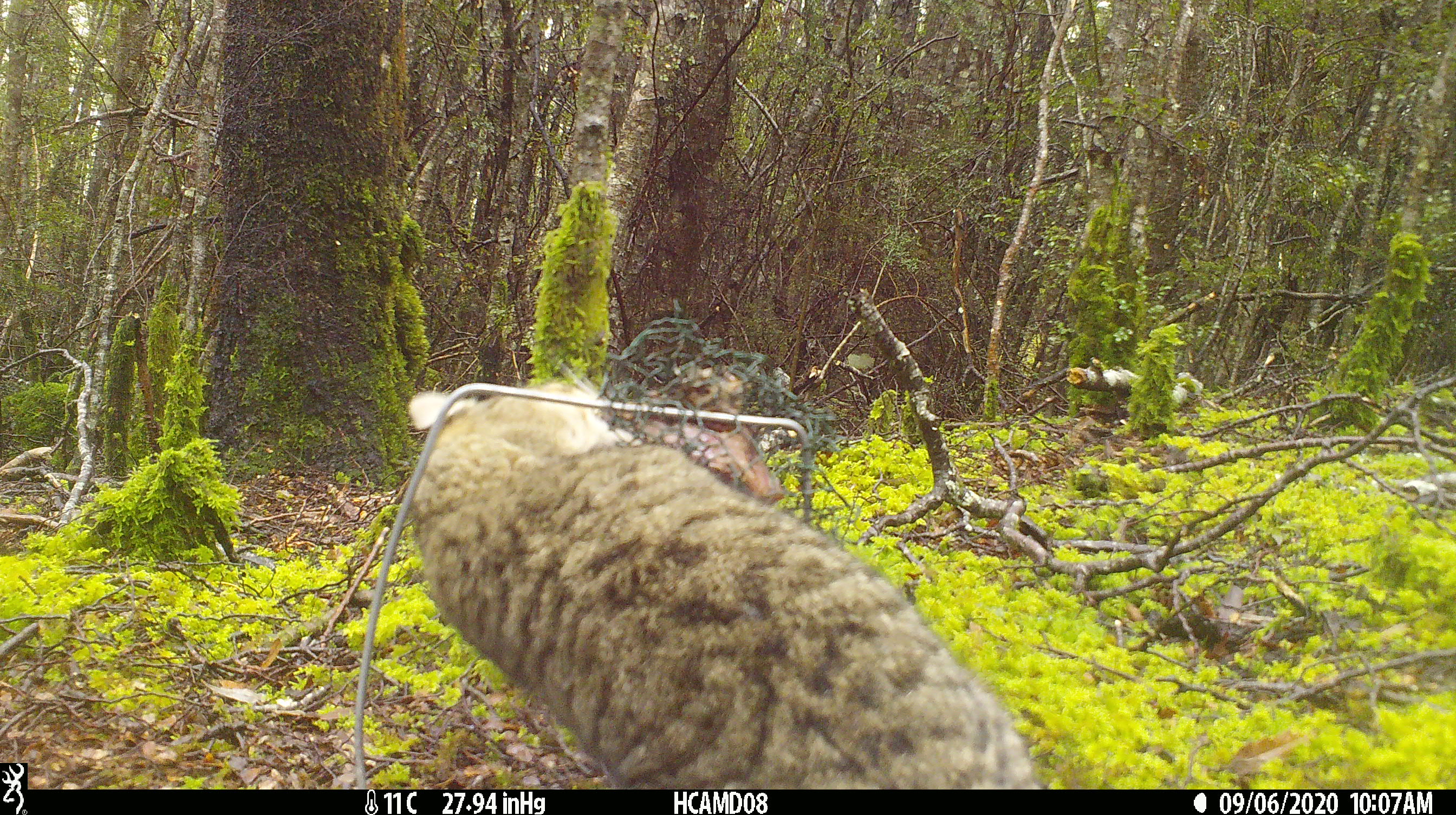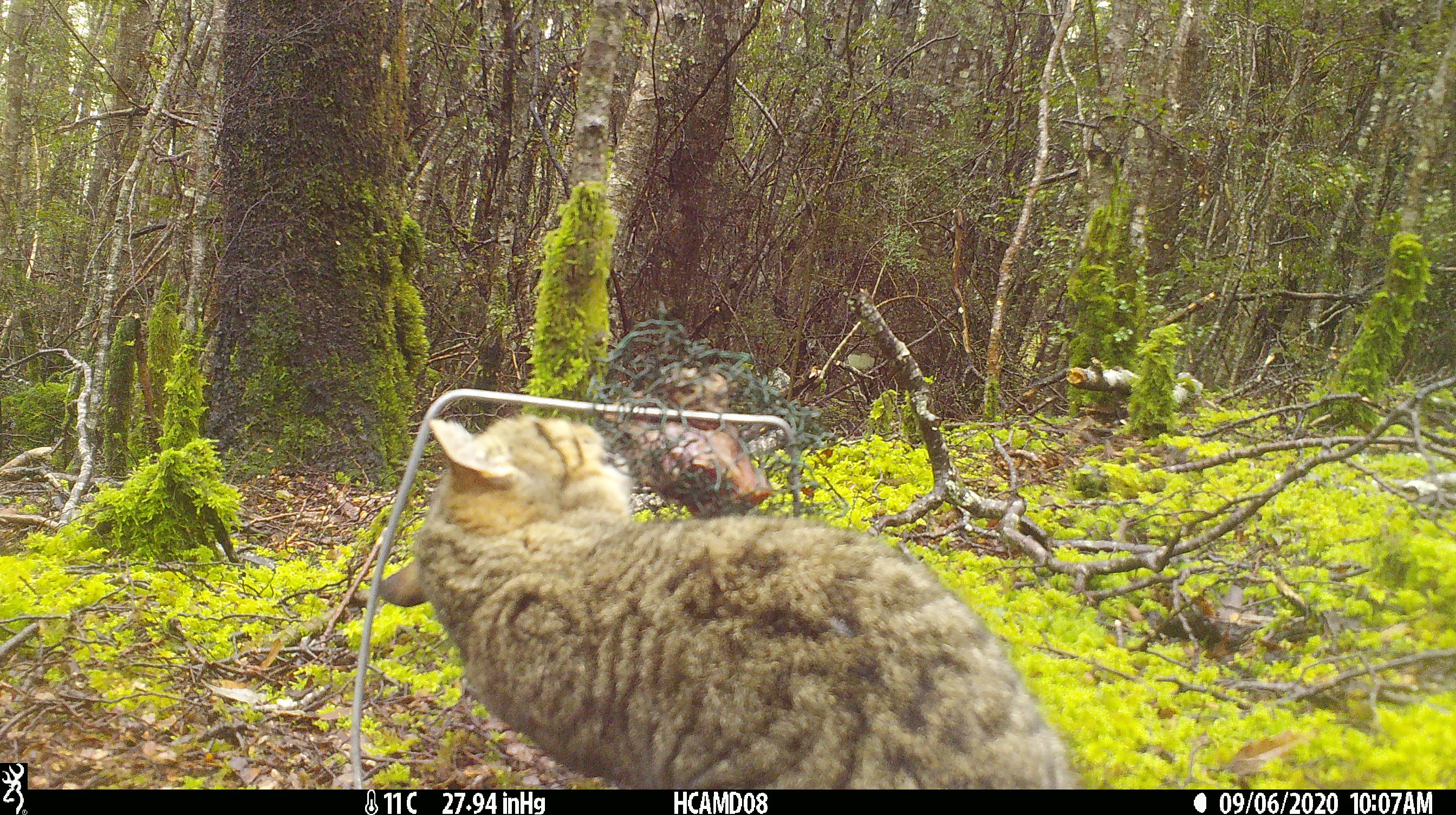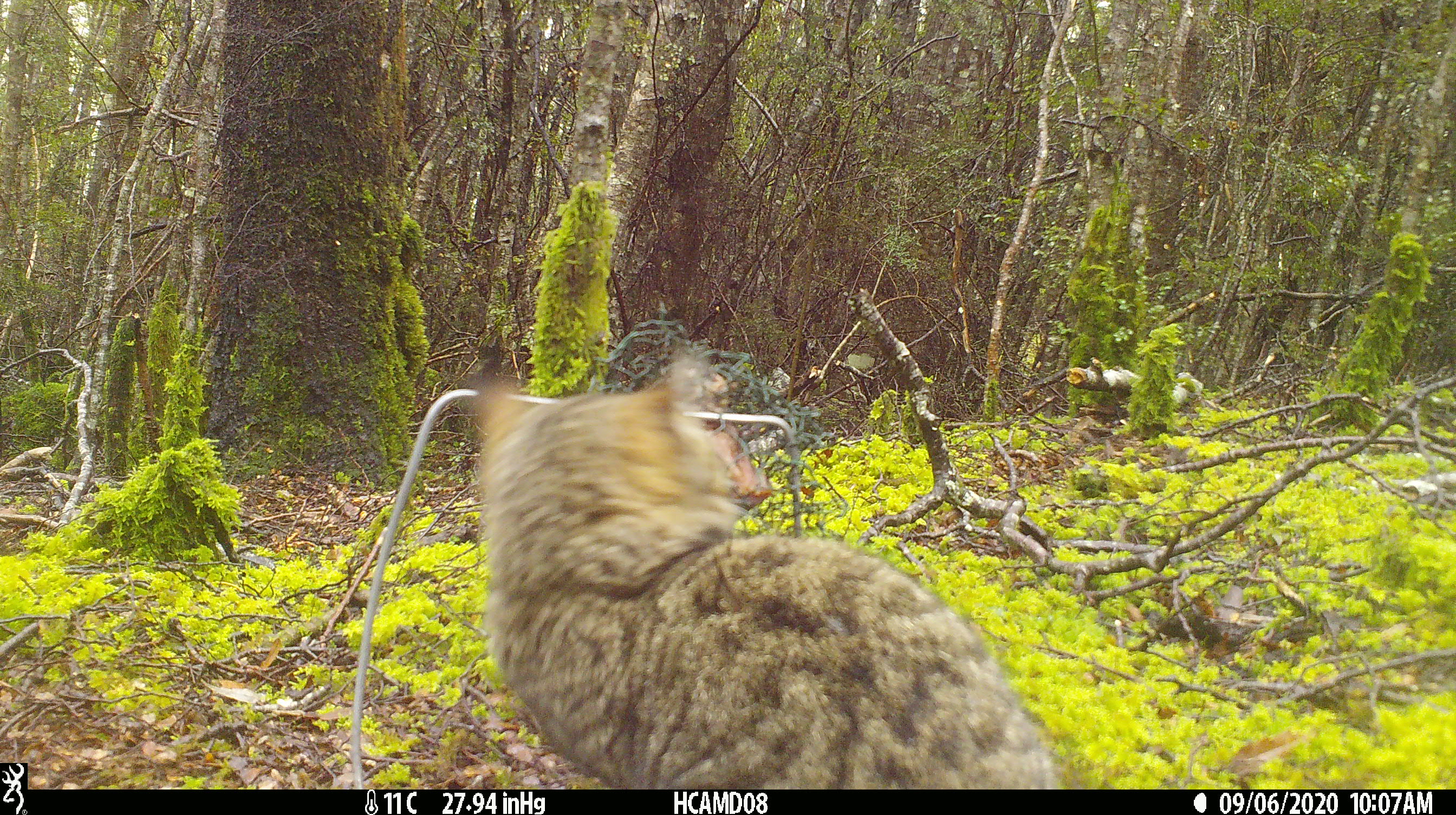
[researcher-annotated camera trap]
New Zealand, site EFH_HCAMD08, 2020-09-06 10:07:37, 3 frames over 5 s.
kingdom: Animalia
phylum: Chordata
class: Mammalia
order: Carnivora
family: Felidae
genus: Felis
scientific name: Felis catus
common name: domestic cat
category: cat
Cat (domestic cat) (Felis catus).